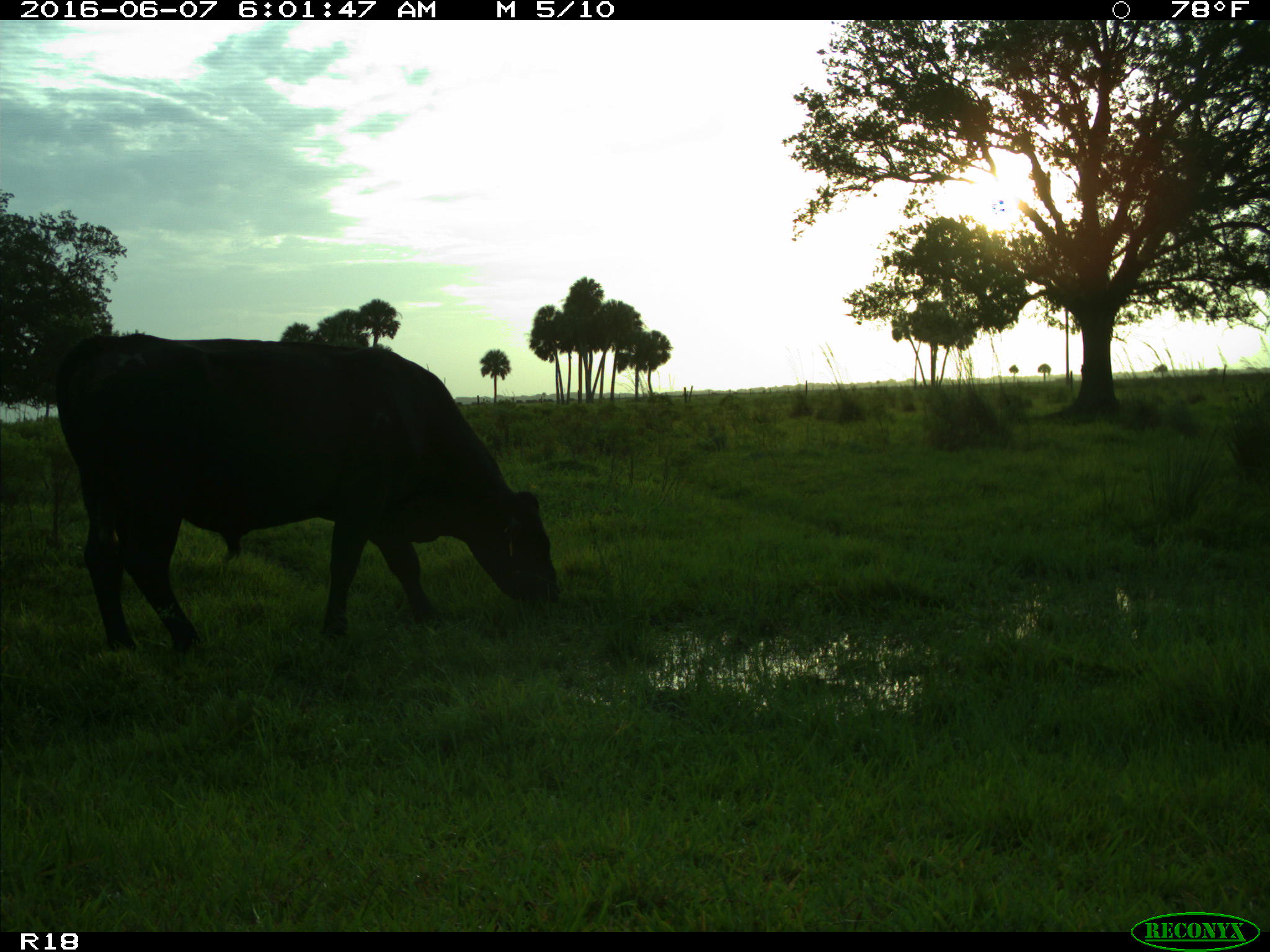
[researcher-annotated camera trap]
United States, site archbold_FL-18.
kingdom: Animalia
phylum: Chordata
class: Mammalia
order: Artiodactyla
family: Bovidae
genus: Bos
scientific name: Bos taurus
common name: domestic cow